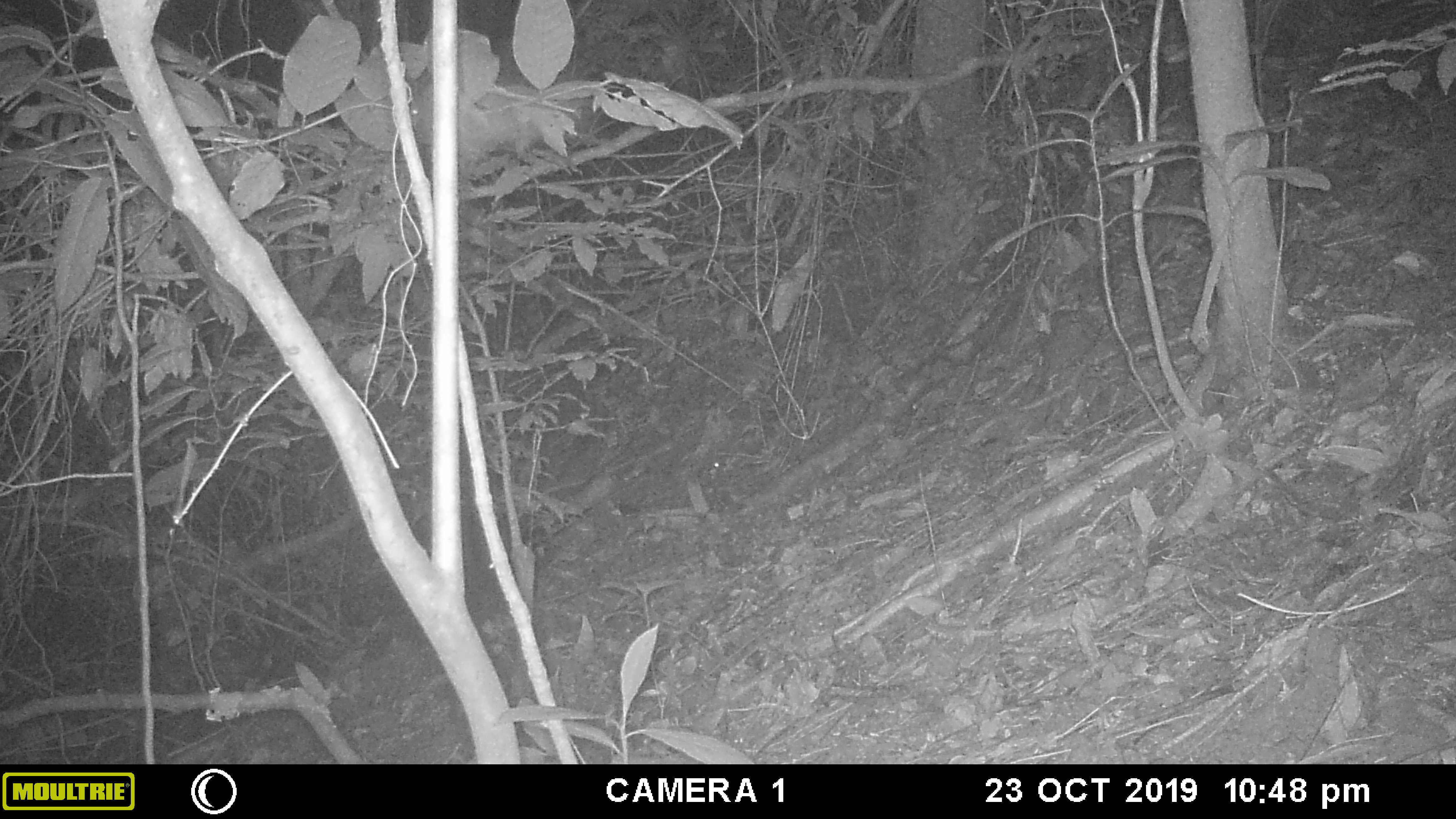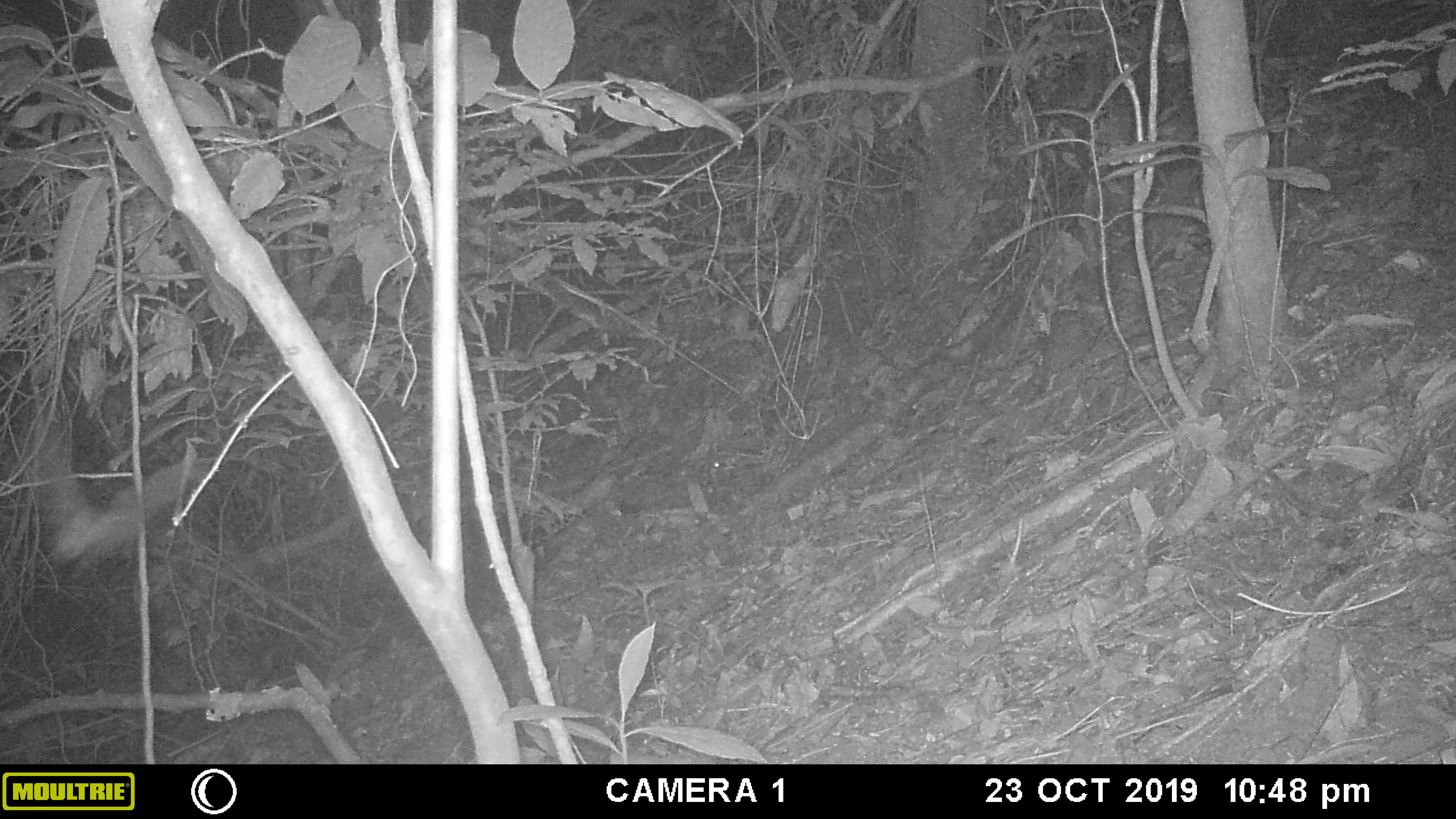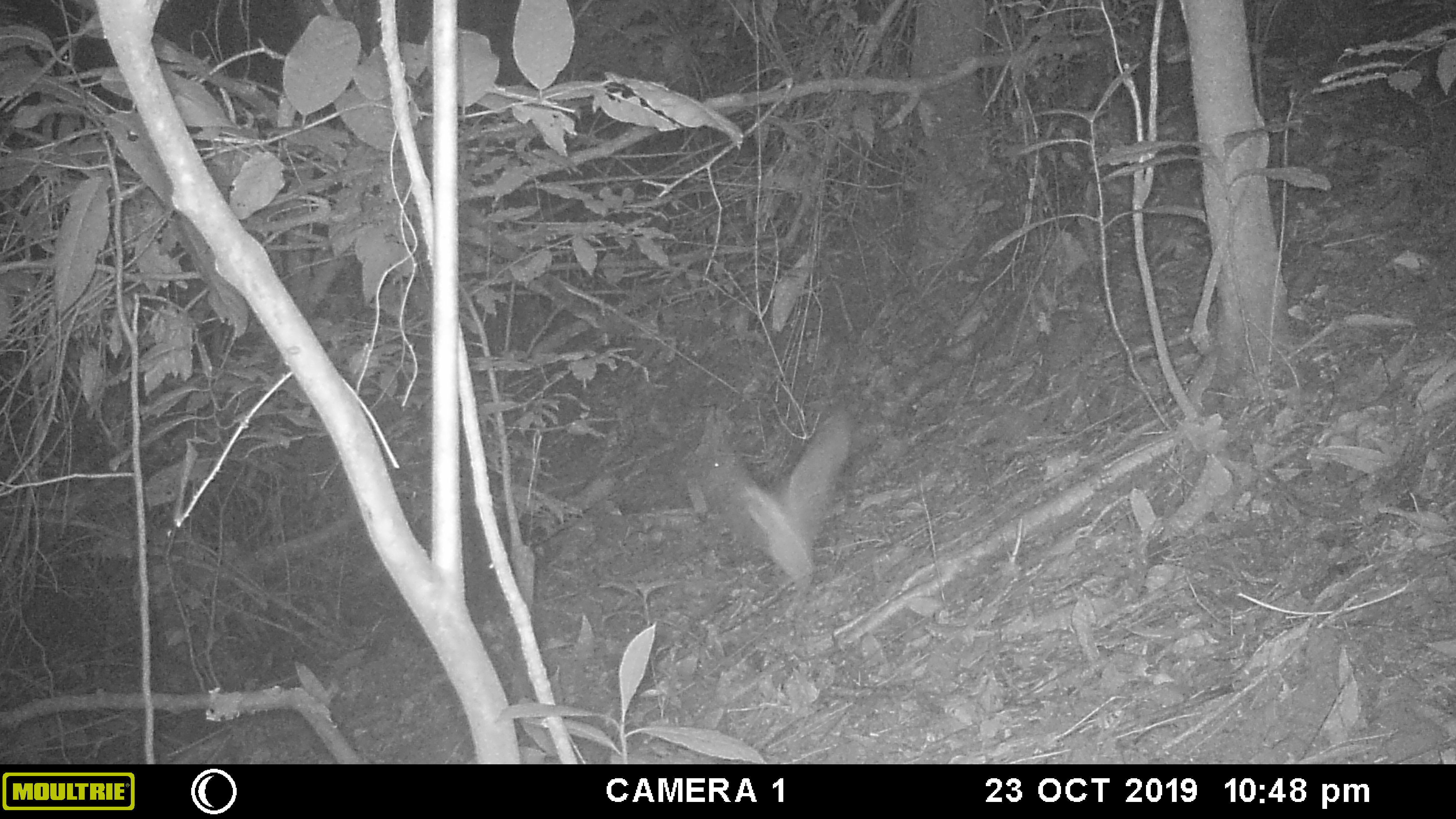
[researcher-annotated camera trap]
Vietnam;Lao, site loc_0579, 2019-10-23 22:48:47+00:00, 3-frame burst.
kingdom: Animalia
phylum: Arthropoda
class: Insecta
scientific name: Insecta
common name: insect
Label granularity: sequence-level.